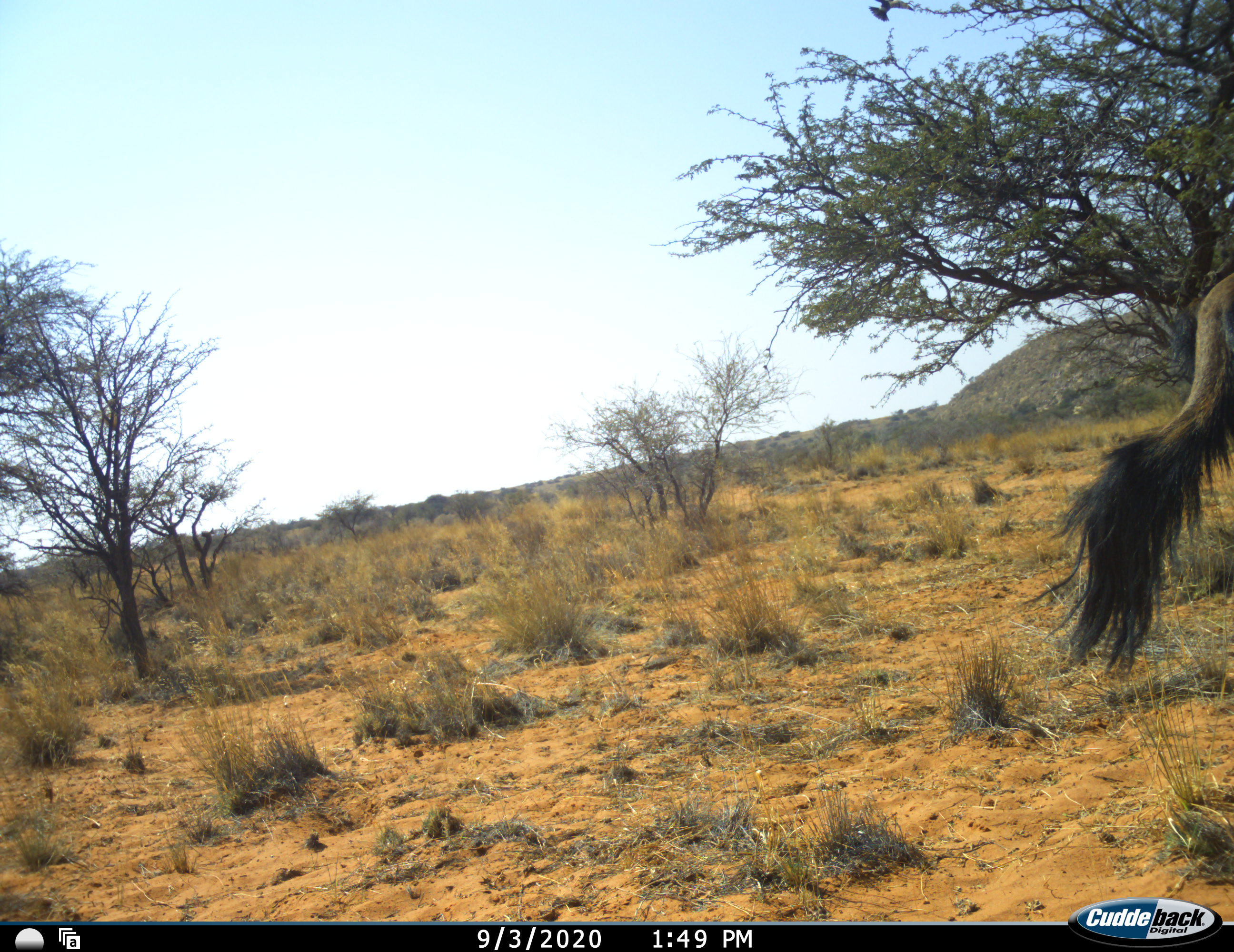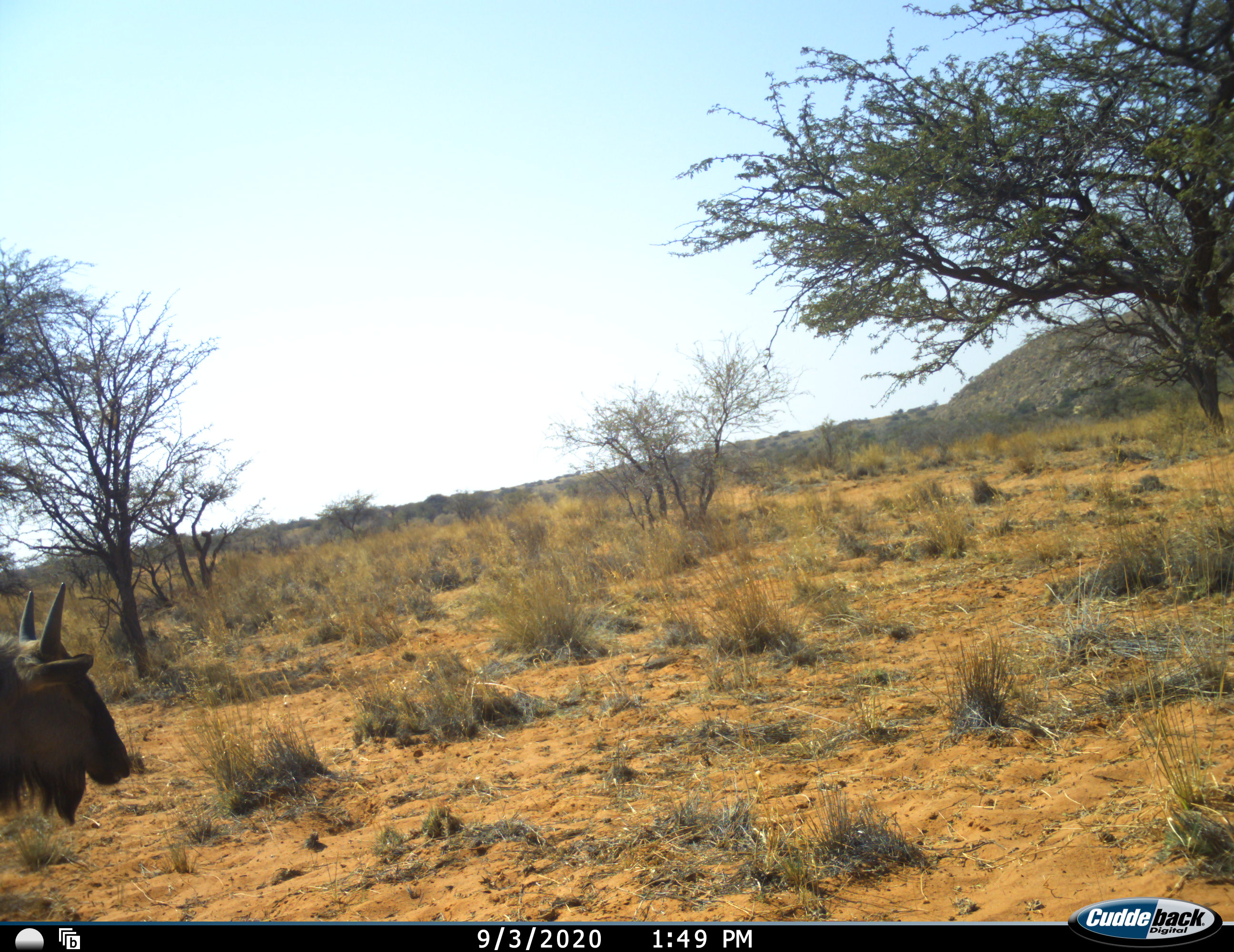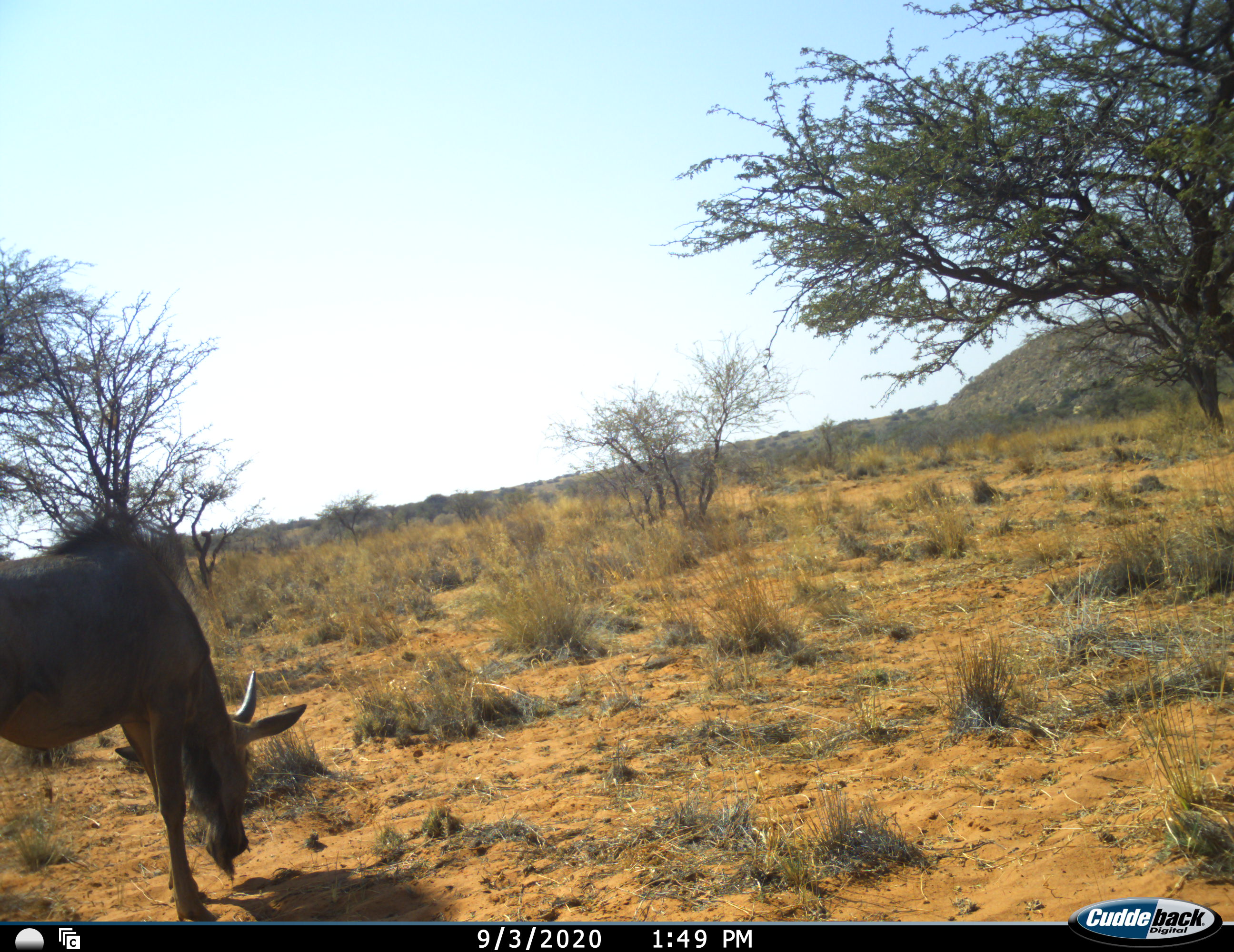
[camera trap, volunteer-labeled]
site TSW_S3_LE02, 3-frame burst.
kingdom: Animalia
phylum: Chordata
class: Mammalia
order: Artiodactyla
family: Bovidae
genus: Connochaetes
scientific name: Connochaetes taurinus taurinus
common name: blue wildebeest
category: wildebeestblue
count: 2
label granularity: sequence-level